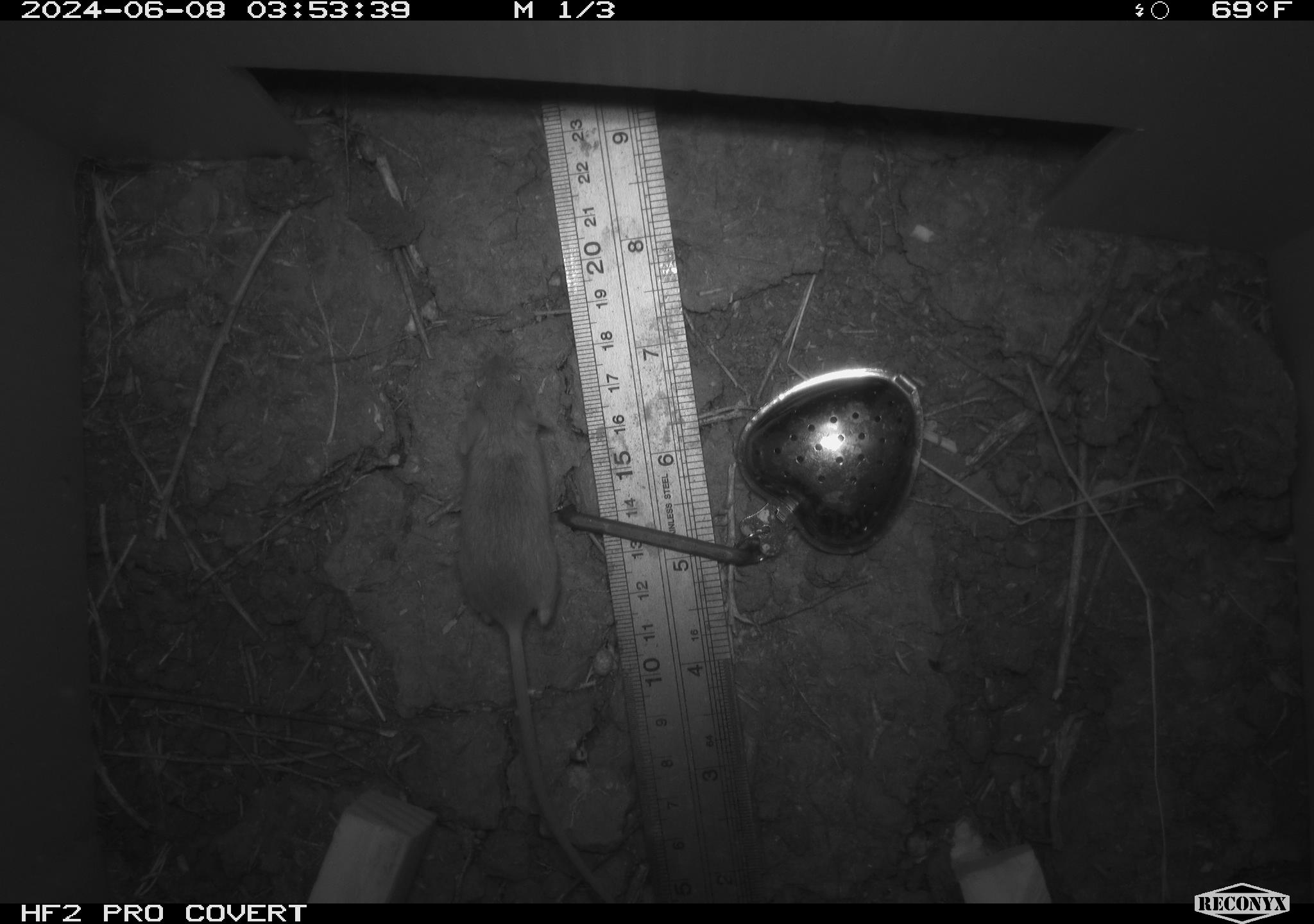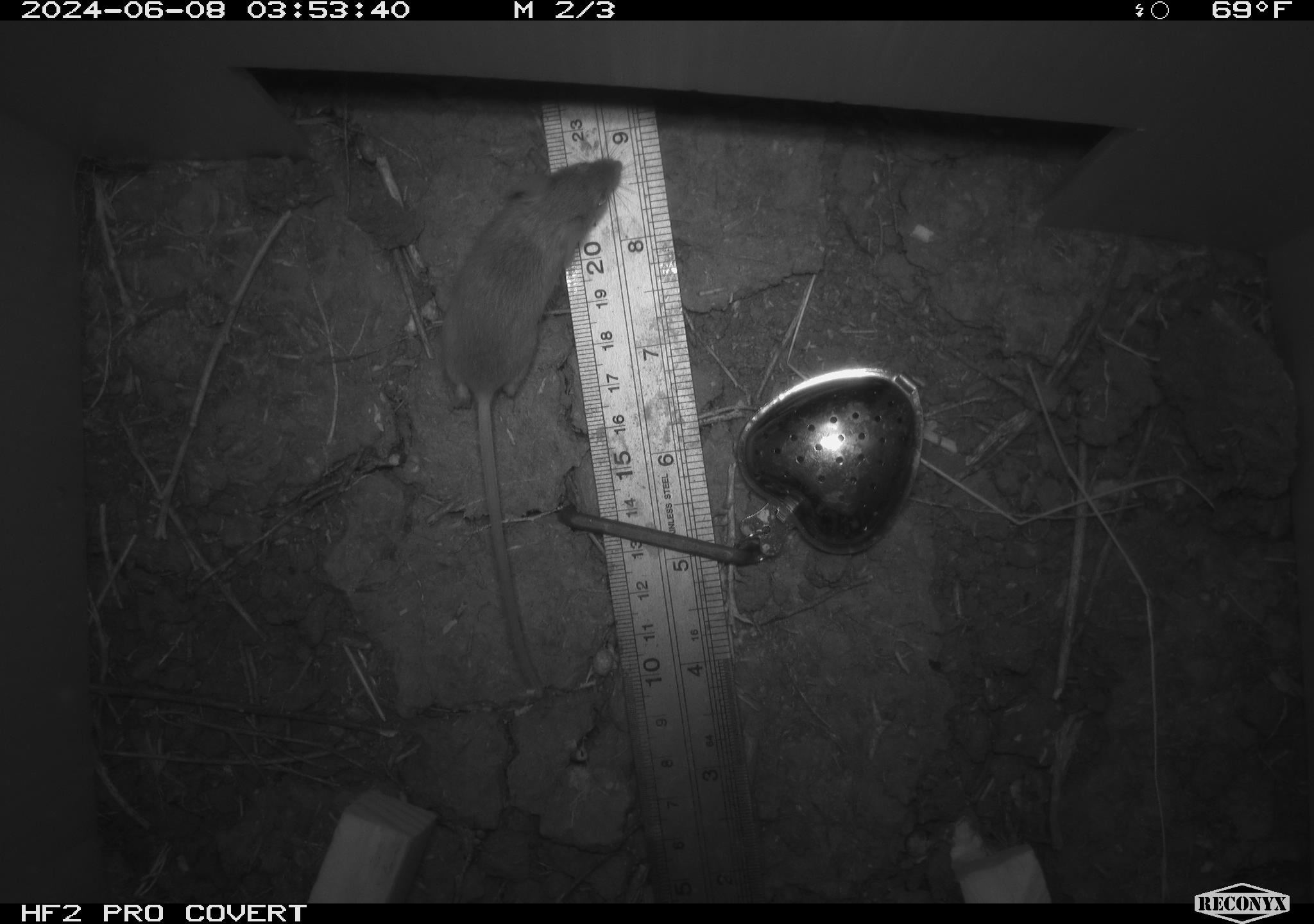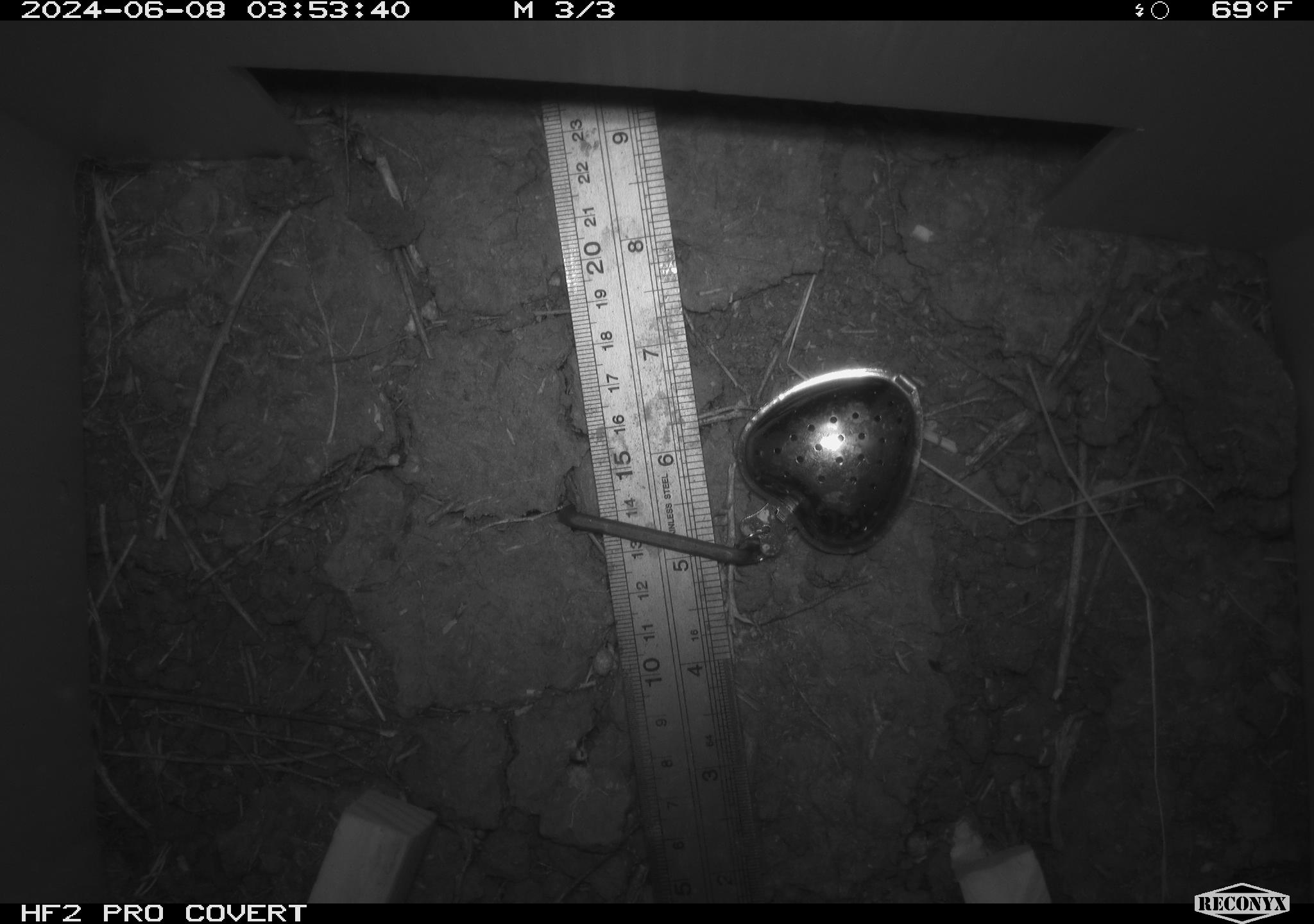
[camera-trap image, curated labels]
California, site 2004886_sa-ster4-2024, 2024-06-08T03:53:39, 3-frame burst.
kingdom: Animalia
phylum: Chordata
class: Mammalia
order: Rodentia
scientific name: Rodentia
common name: mouse species